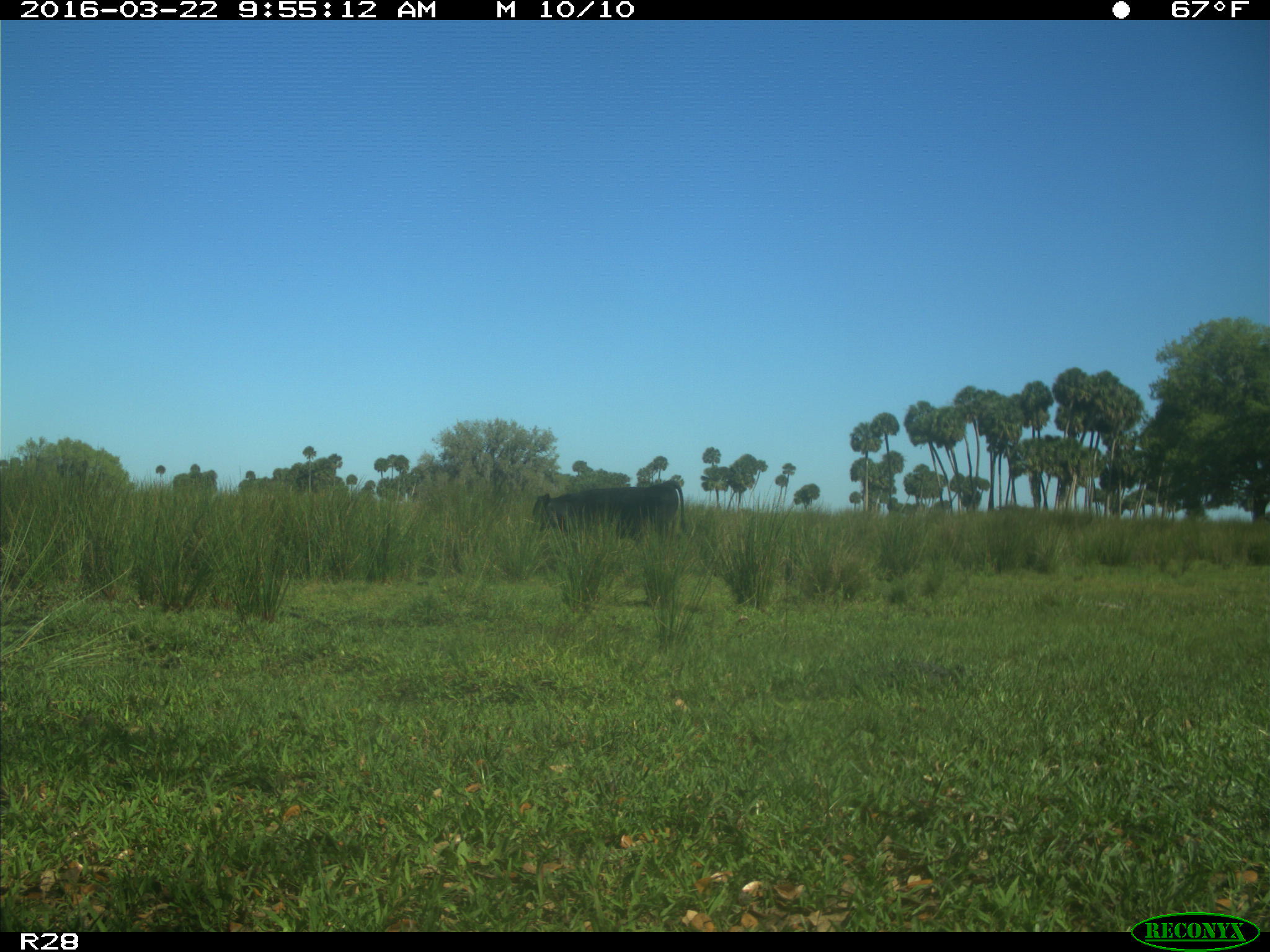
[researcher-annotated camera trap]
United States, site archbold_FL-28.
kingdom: Animalia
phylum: Chordata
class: Mammalia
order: Artiodactyla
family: Bovidae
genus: Bos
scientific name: Bos taurus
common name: domestic cow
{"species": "Bos taurus (domestic cow)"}